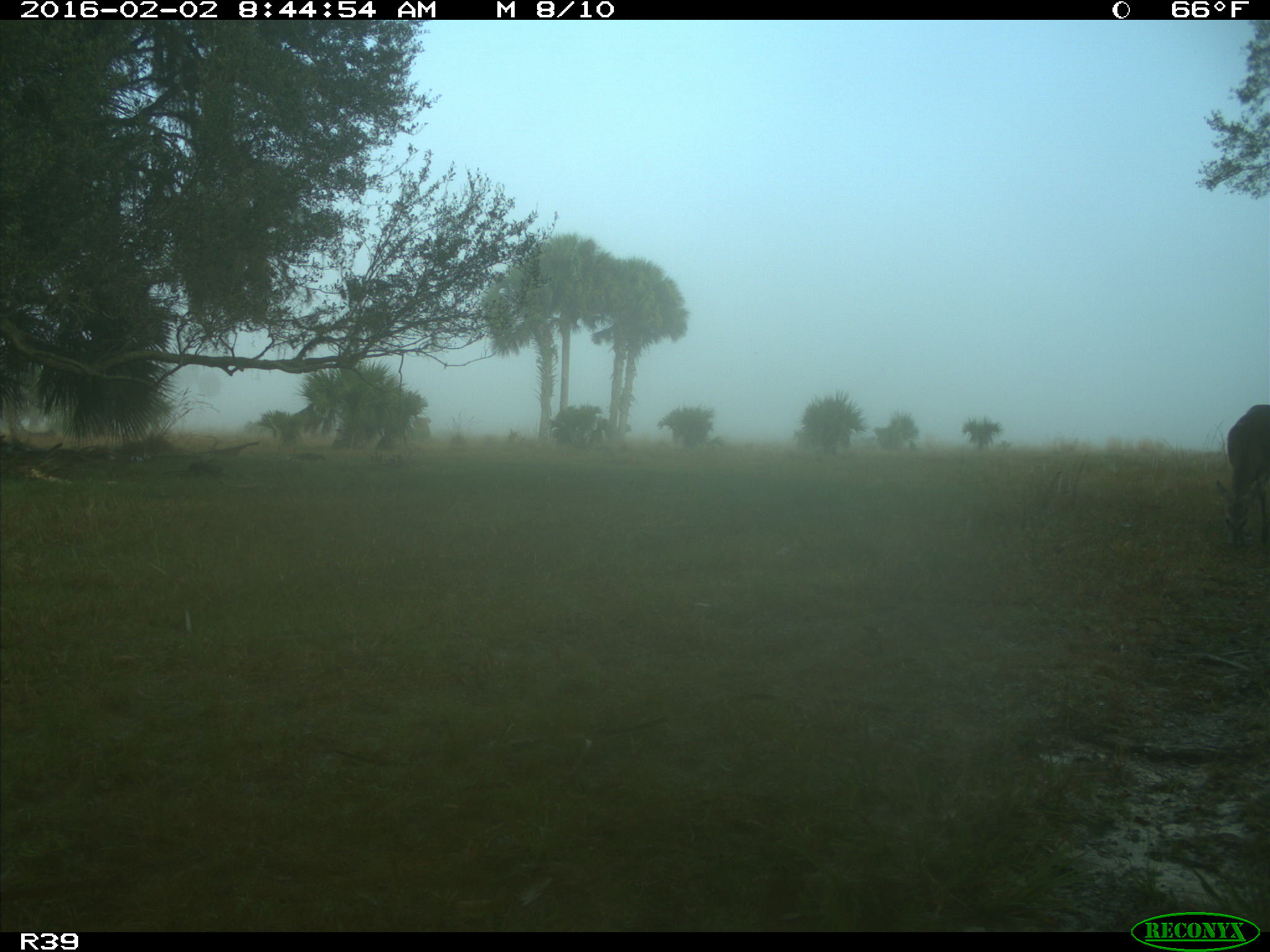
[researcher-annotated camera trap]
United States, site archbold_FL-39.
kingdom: Animalia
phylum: Chordata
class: Mammalia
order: Artiodactyla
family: Cervidae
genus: Odocoileus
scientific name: Odocoileus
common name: deer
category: unidentified deer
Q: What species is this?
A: Unidentified deer (deer) (Odocoileus).